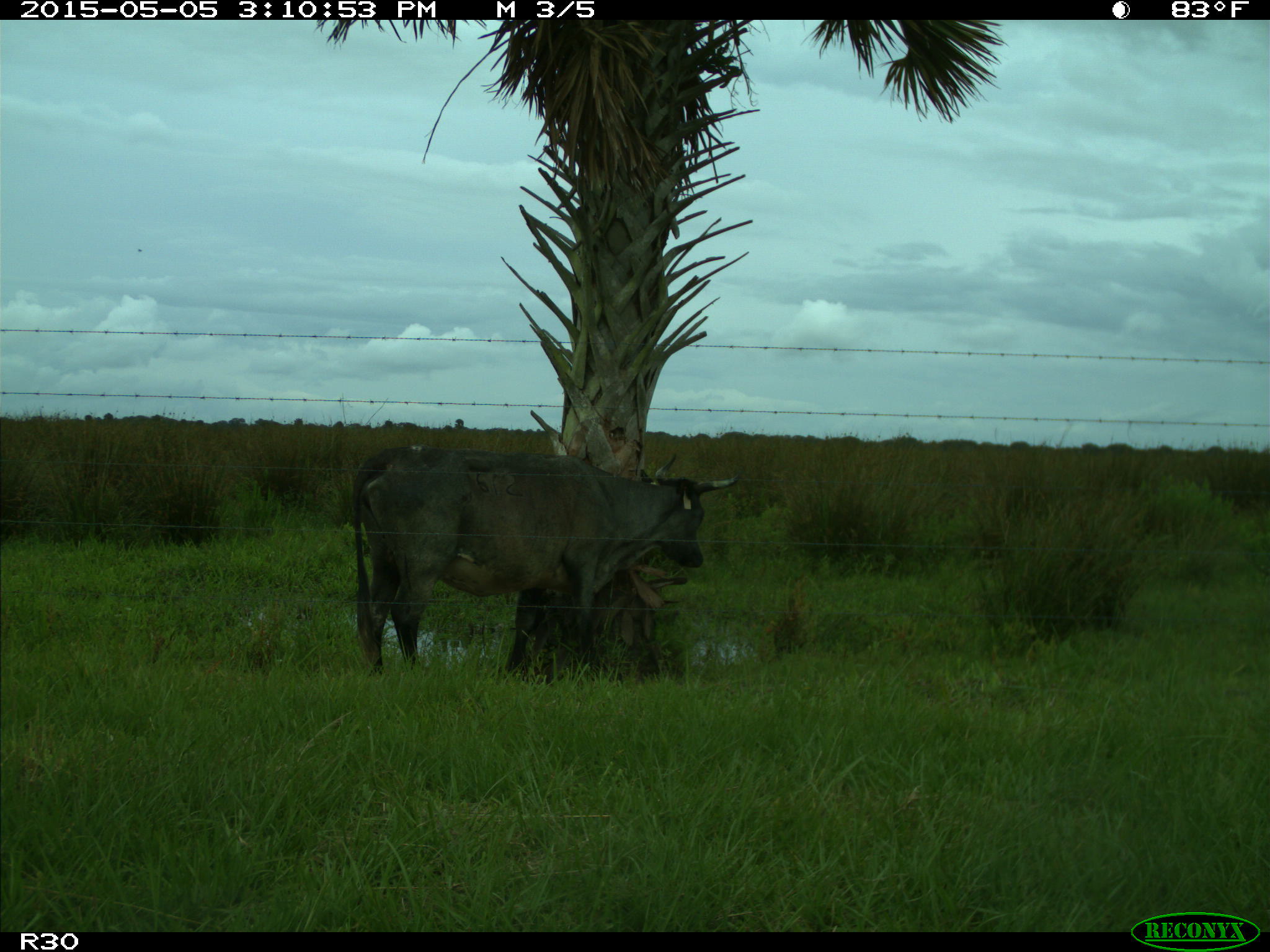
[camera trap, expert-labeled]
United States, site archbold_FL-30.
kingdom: Animalia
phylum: Chordata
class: Mammalia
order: Artiodactyla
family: Bovidae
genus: Bos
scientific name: Bos taurus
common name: domestic cow